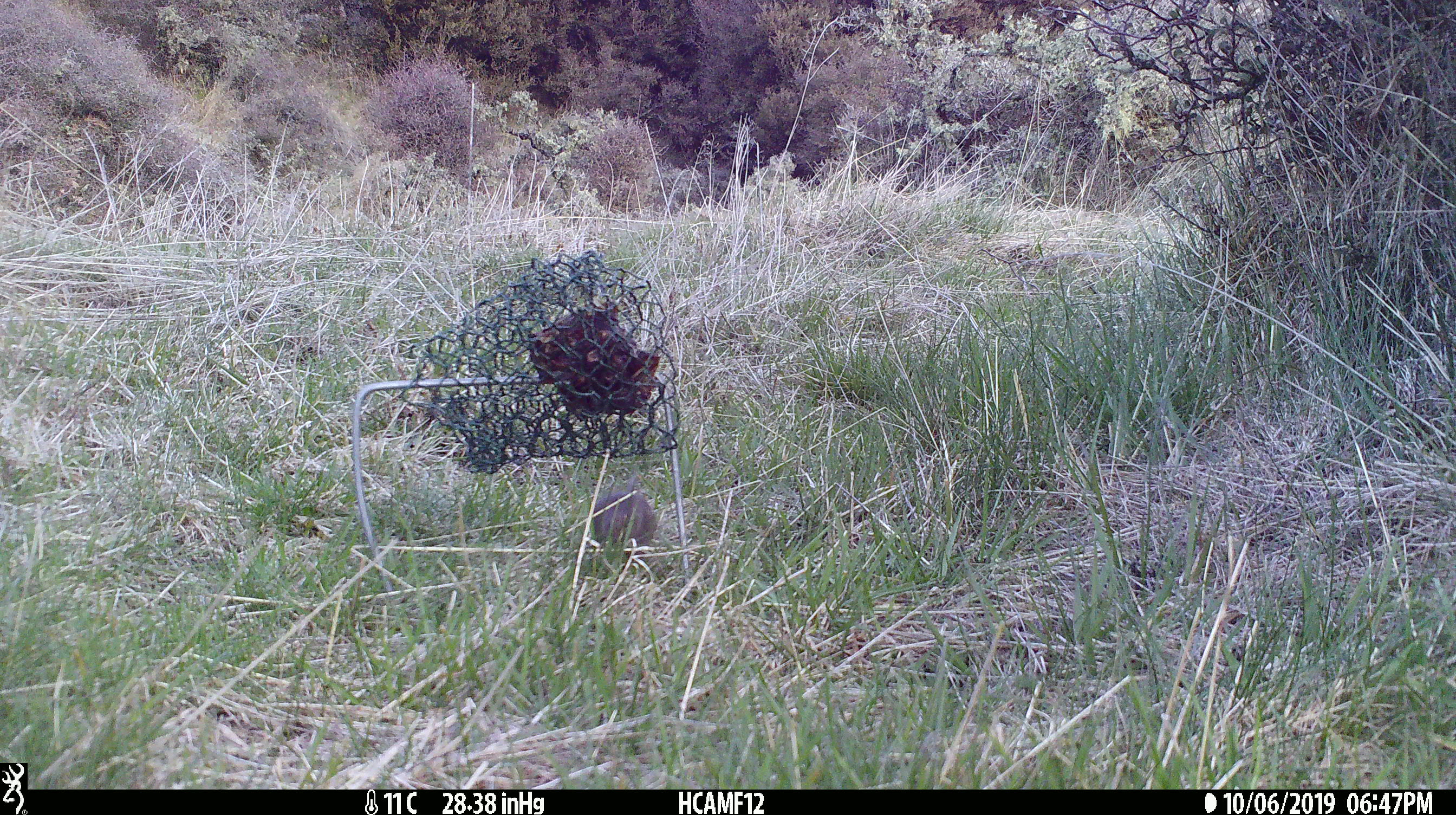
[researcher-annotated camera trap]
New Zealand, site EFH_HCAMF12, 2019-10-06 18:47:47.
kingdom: Animalia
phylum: Chordata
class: Mammalia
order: Rodentia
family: Muridae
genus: Mus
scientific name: Mus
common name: mouse